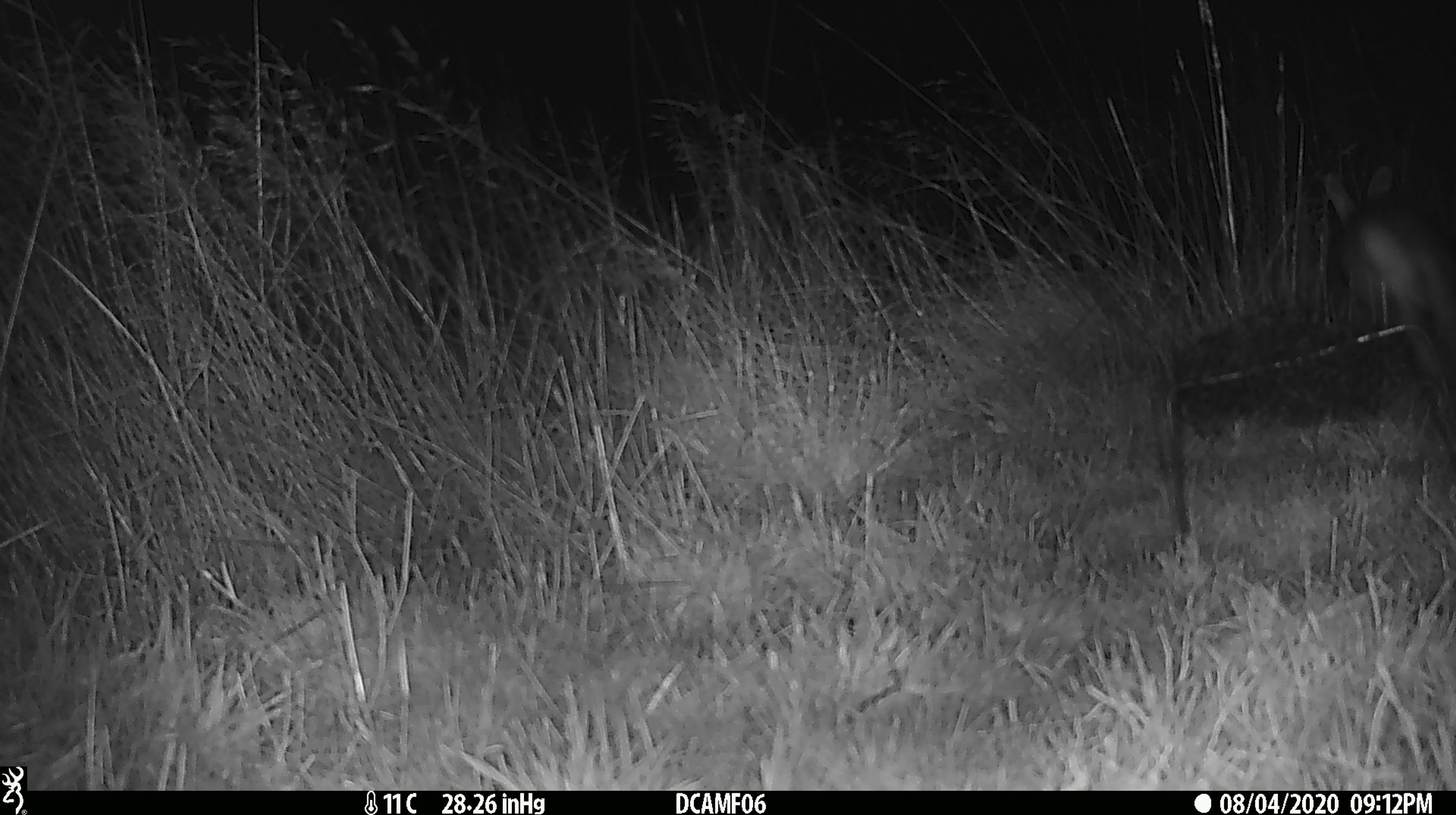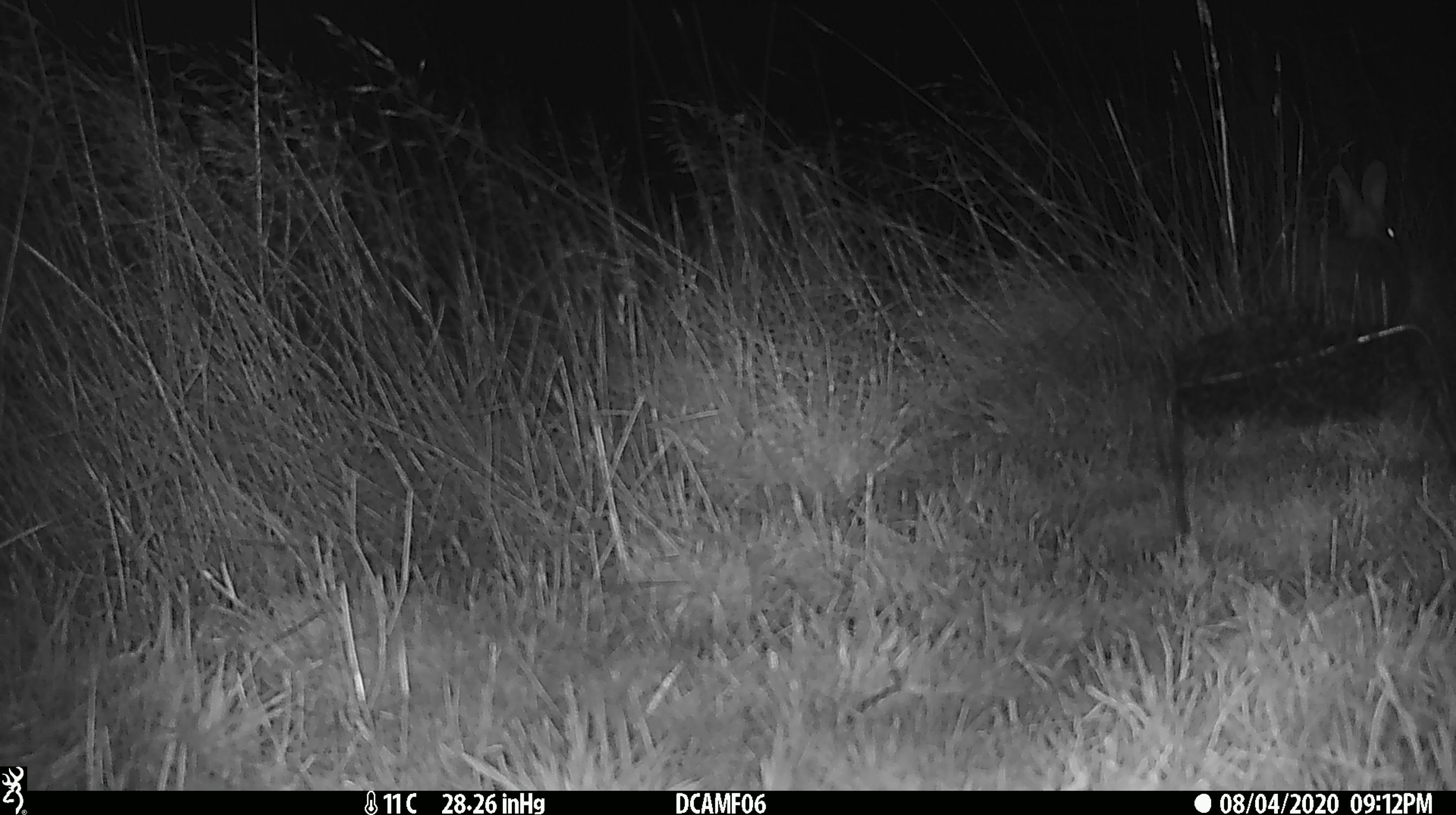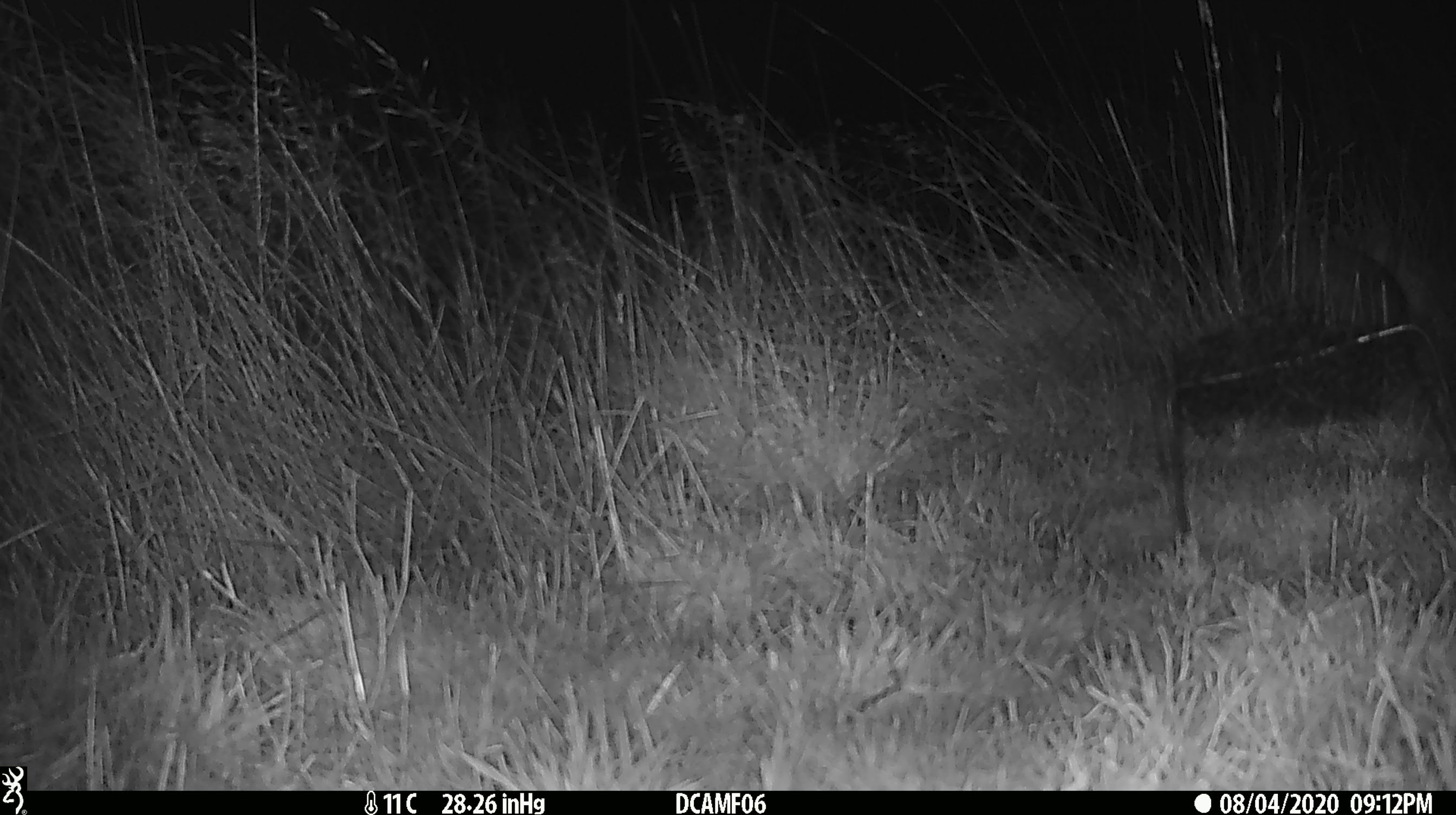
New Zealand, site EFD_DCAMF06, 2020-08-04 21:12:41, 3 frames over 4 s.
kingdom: Animalia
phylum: Chordata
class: Mammalia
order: Lagomorpha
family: Leporidae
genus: Oryctolagus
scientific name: Oryctolagus cuniculus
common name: european rabbit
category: rabbit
Rabbit (european rabbit) (Oryctolagus cuniculus).